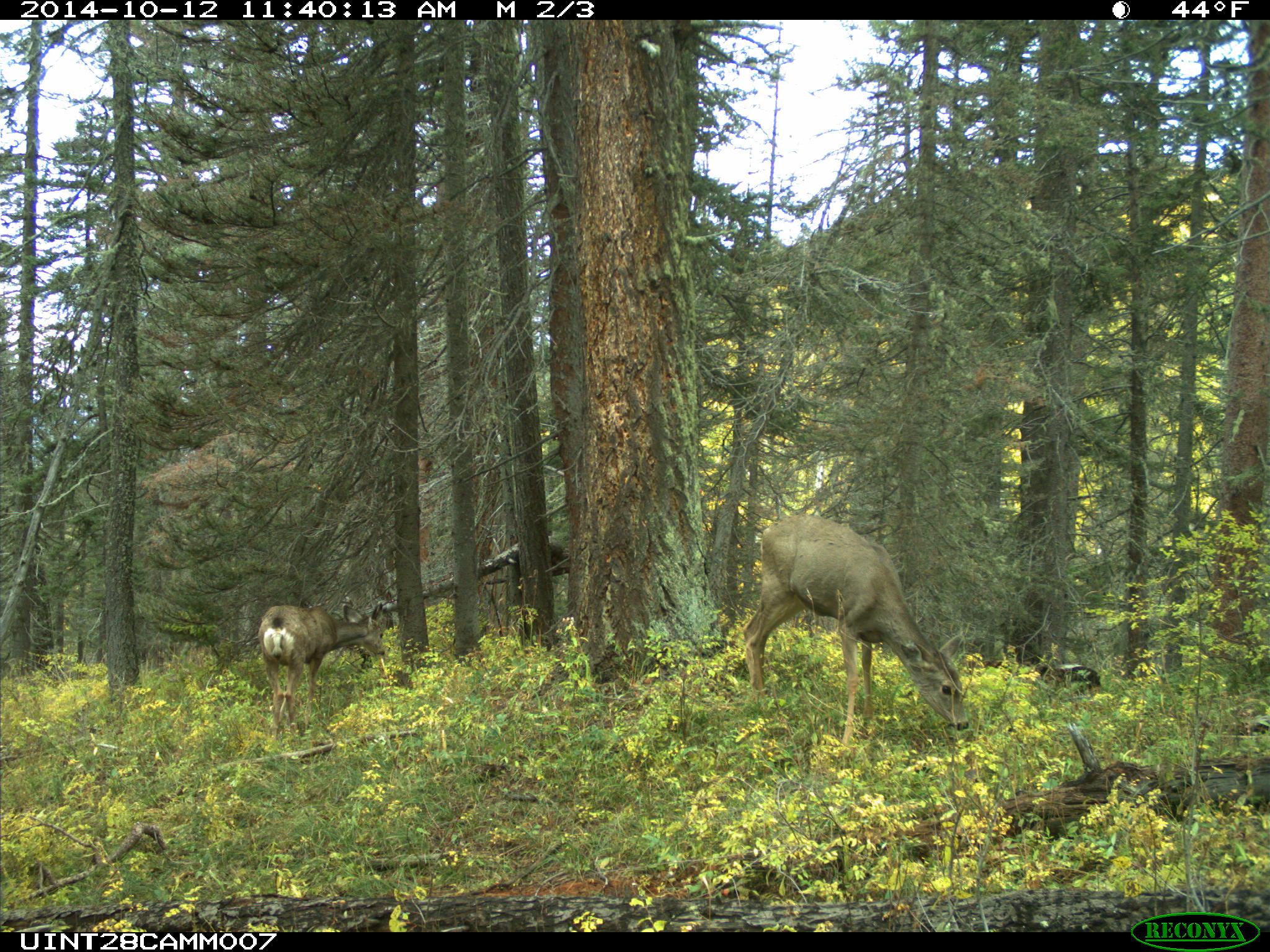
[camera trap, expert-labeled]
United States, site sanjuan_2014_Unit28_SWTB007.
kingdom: Animalia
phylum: Chordata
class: Mammalia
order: Artiodactyla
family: Cervidae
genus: Odocoileus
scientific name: Odocoileus hemionus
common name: mule deer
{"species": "Odocoileus hemionus (mule deer)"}